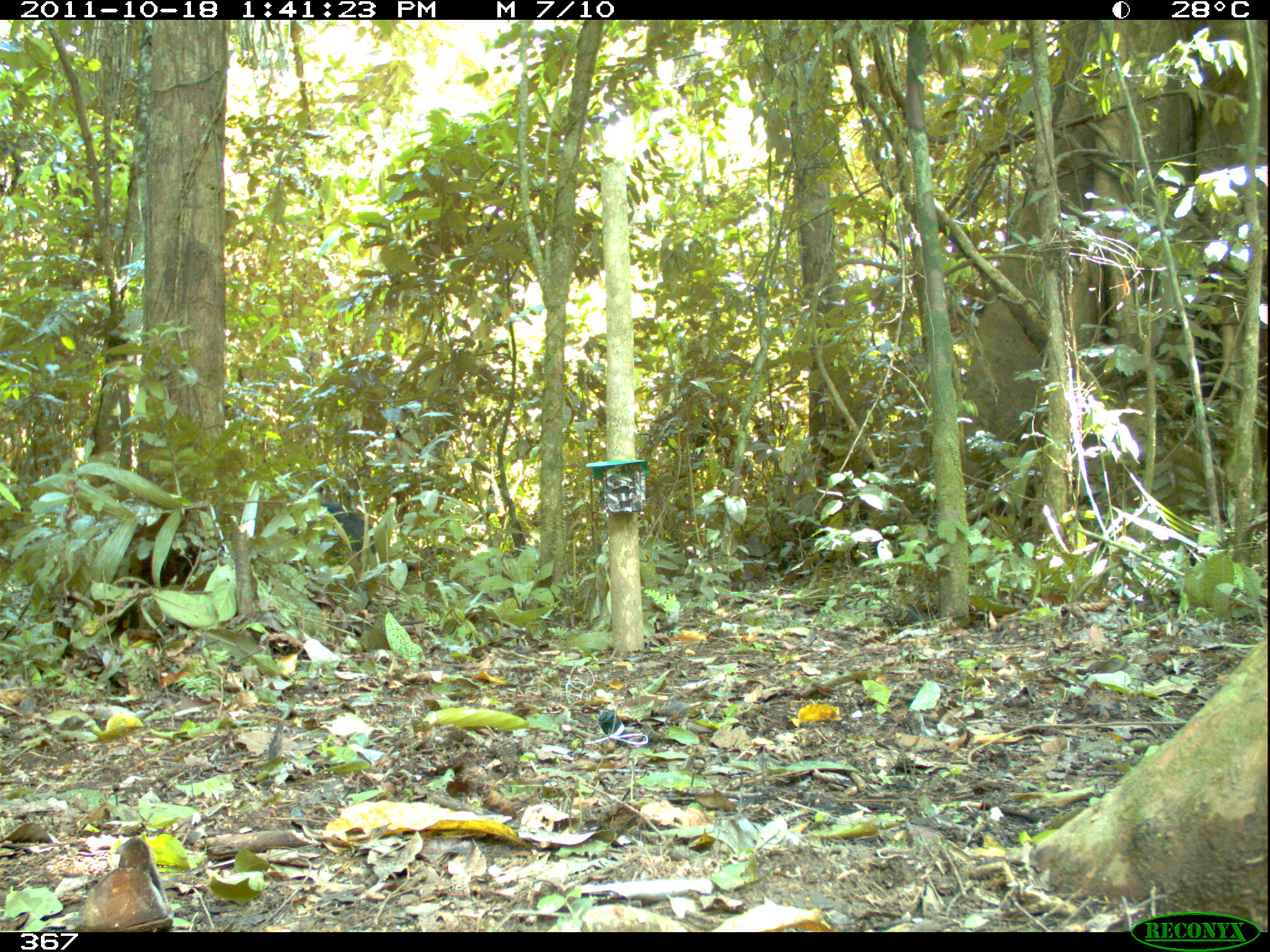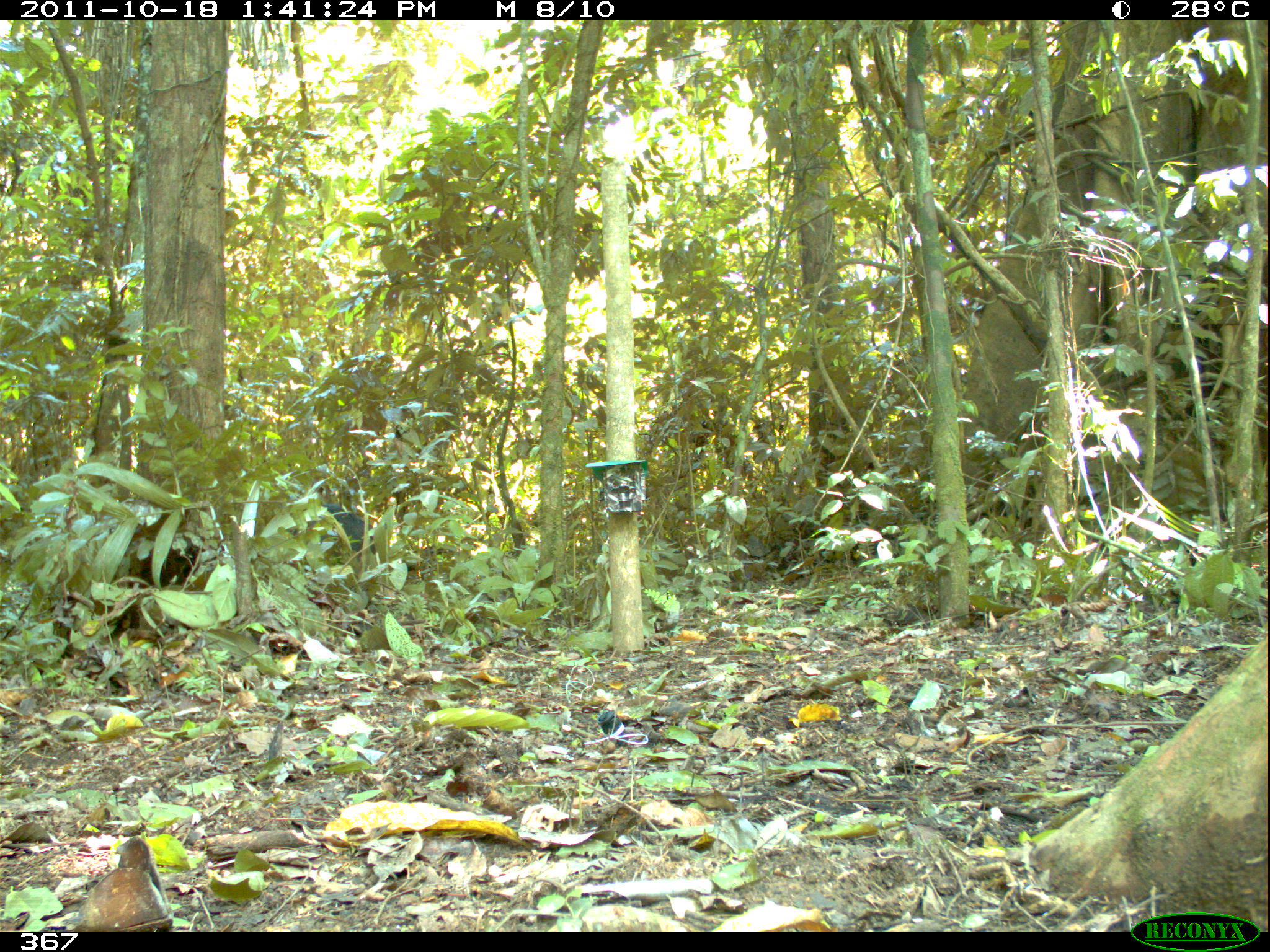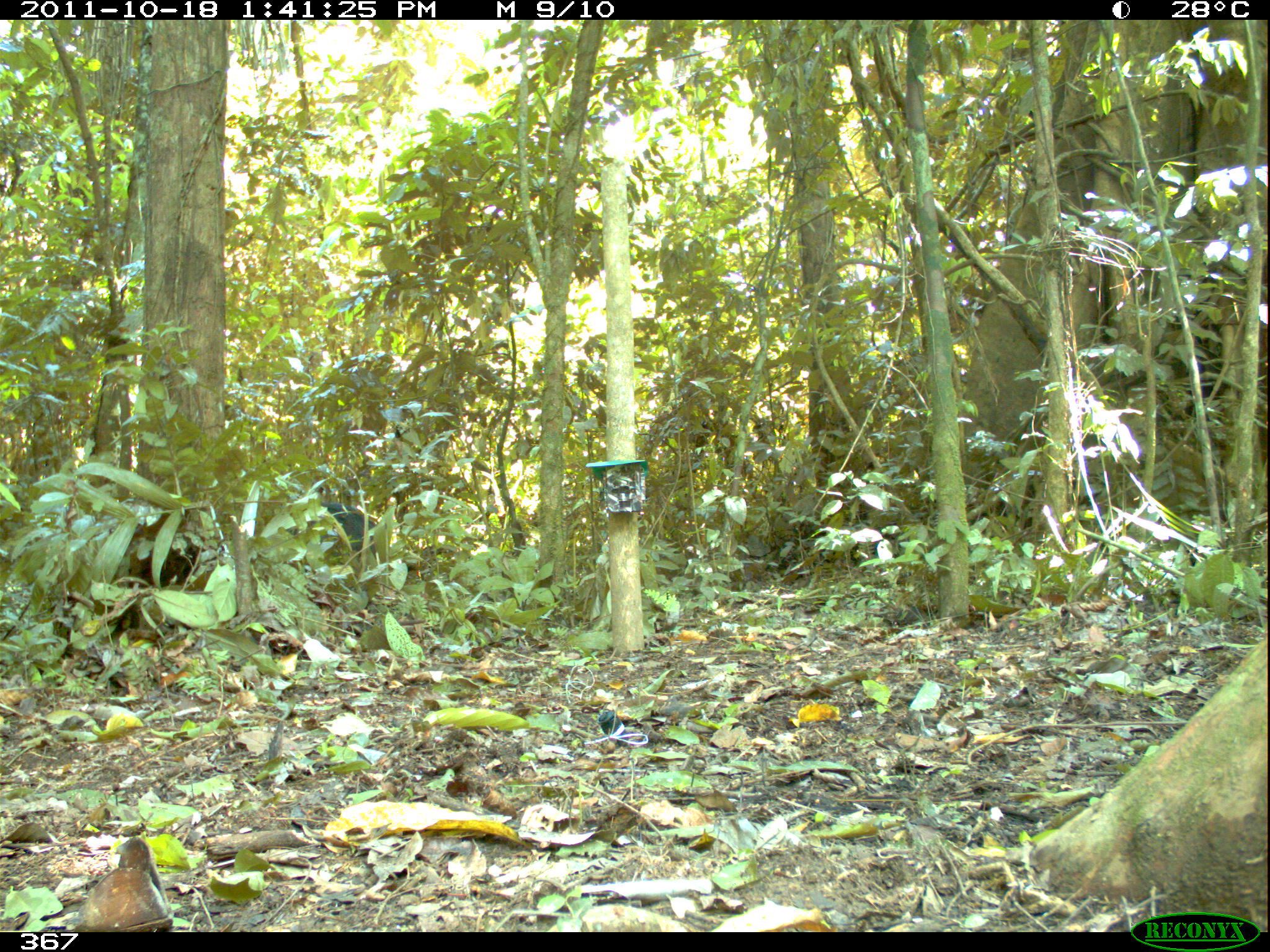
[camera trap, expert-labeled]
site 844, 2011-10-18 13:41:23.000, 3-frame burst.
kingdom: Animalia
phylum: Chordata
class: Mammalia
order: Artiodactyla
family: Tayassuidae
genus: Tayassu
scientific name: Tayassu pecari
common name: white-lipped peccary